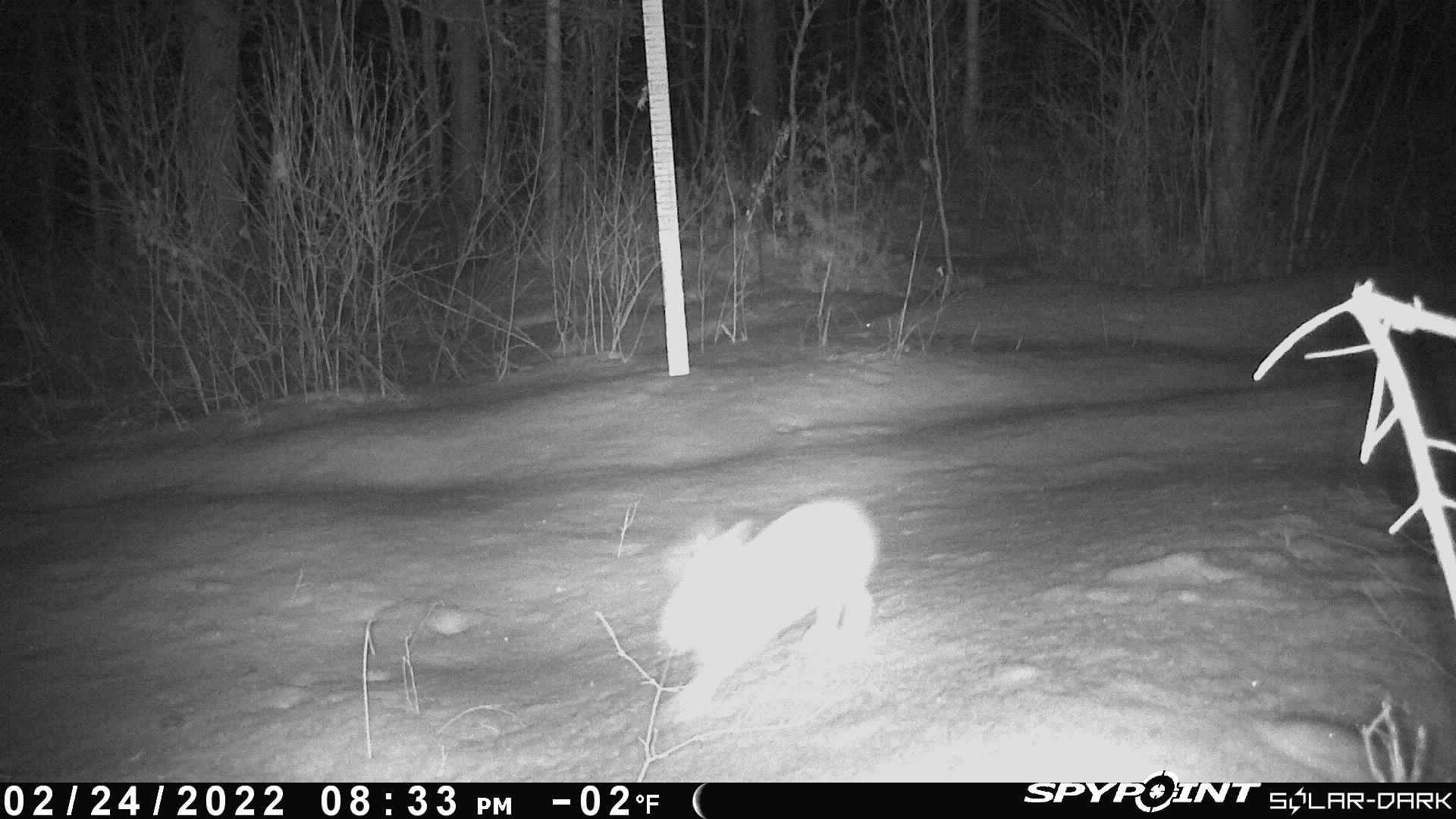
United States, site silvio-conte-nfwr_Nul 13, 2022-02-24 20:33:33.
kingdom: Animalia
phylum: Chordata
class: Mammalia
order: Lagomorpha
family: Leporidae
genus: Lepus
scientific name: Lepus americanus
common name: snowshoe hare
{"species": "snowshoe hare (Lepus americanus)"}